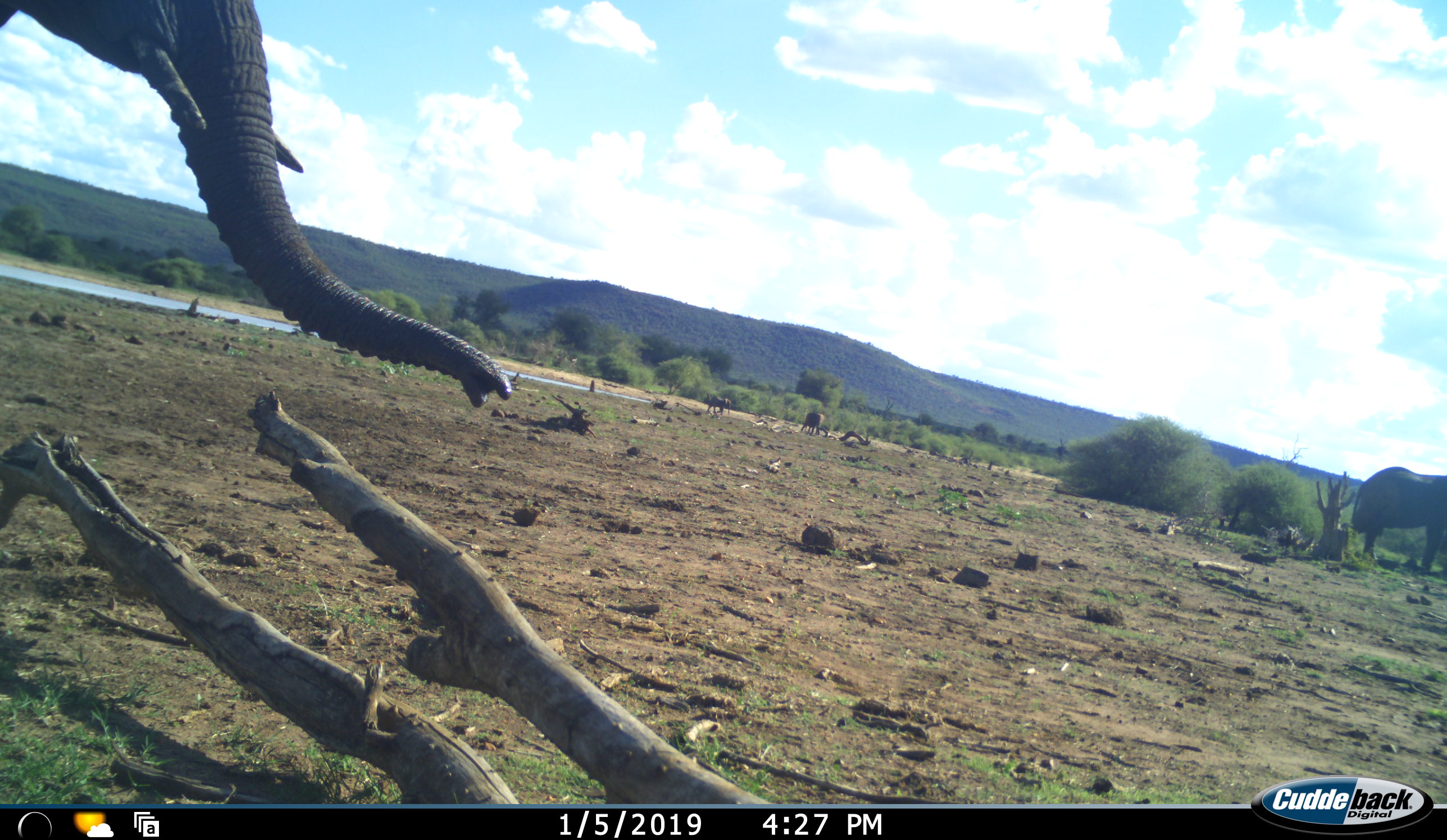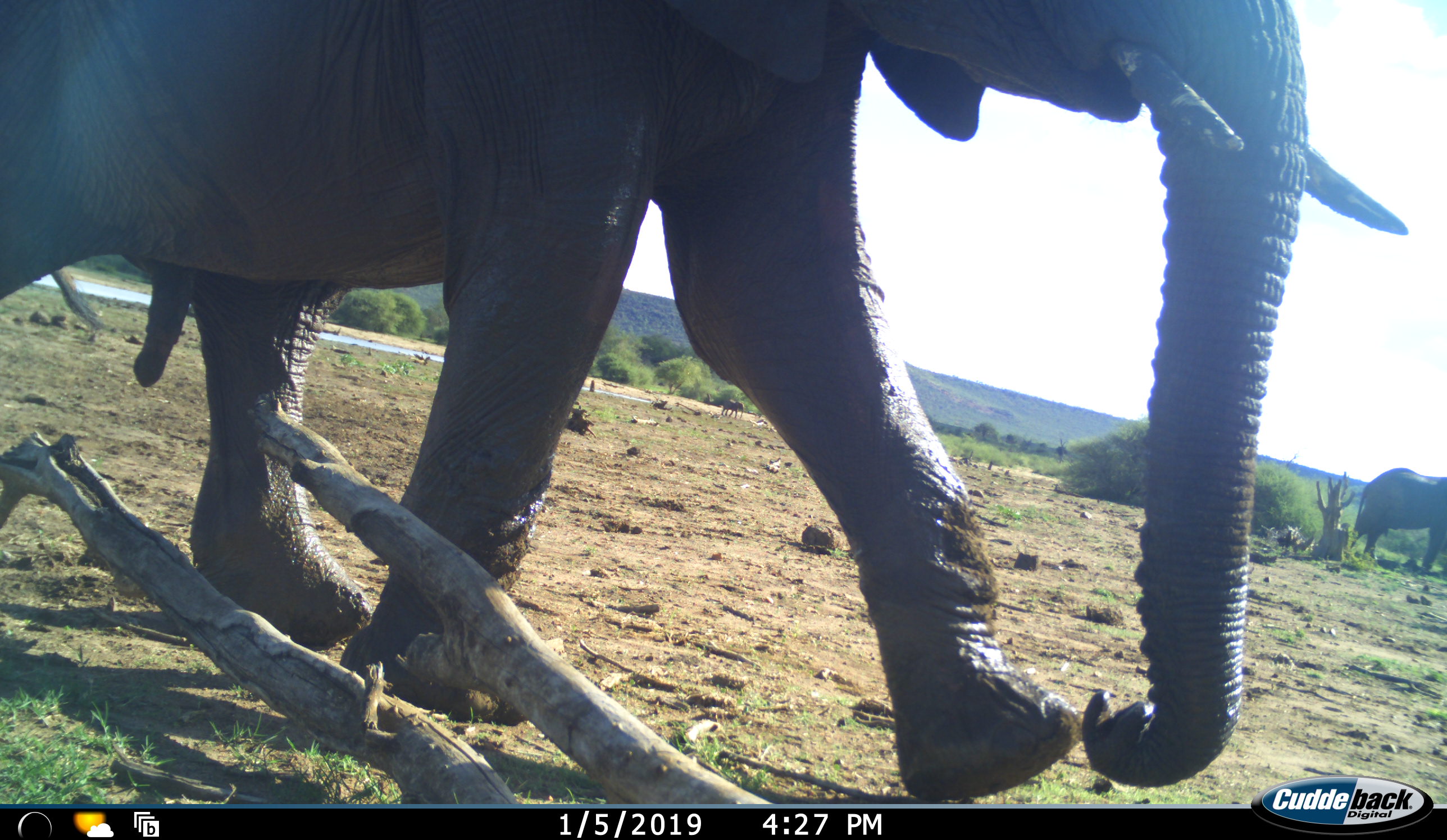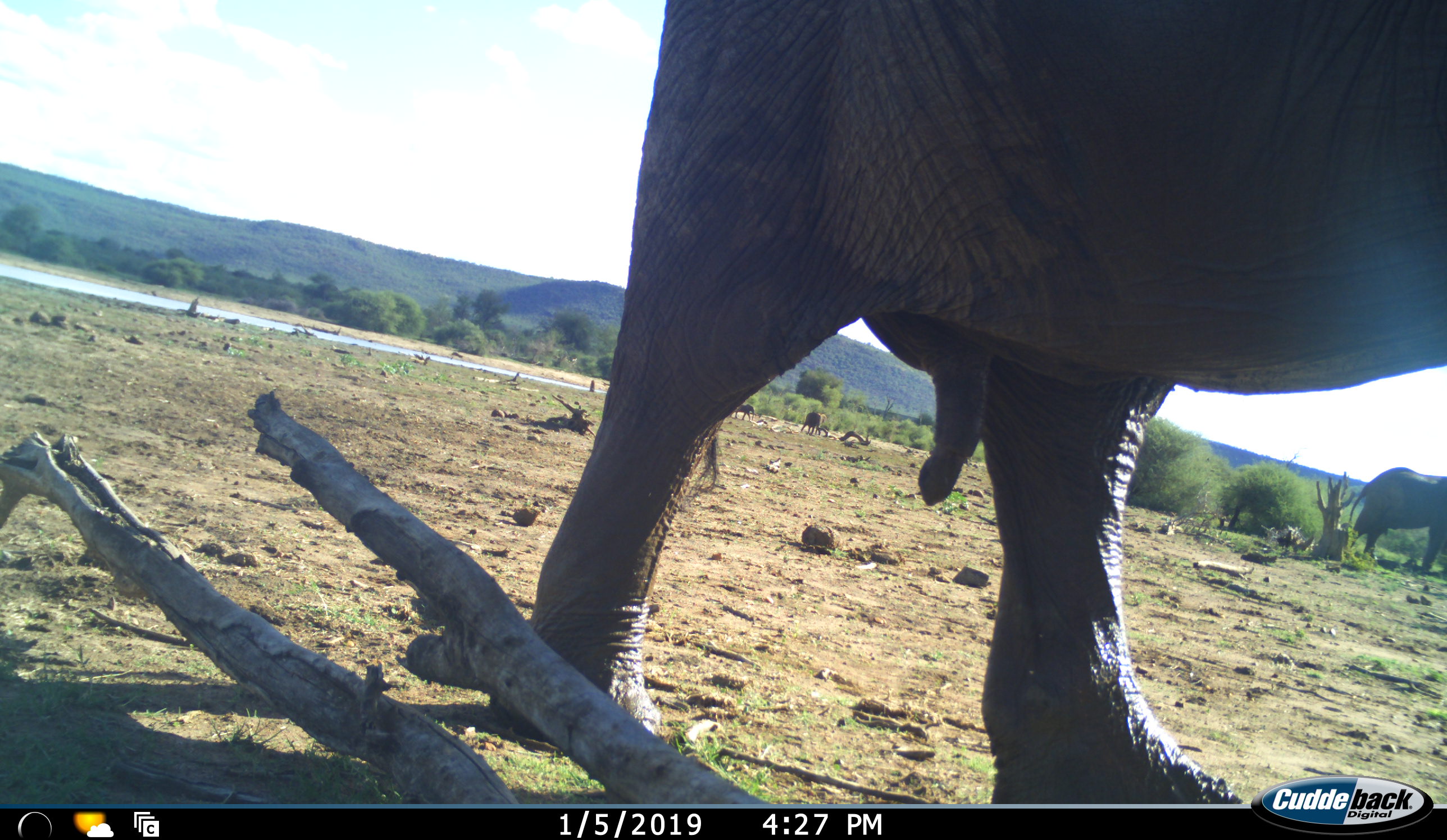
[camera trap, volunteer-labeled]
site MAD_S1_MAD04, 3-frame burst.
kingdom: Animalia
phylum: Chordata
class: Mammalia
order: Proboscidea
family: Elephantidae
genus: Loxodonta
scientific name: Loxodonta africana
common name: african bush elephant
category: elephant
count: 4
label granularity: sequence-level